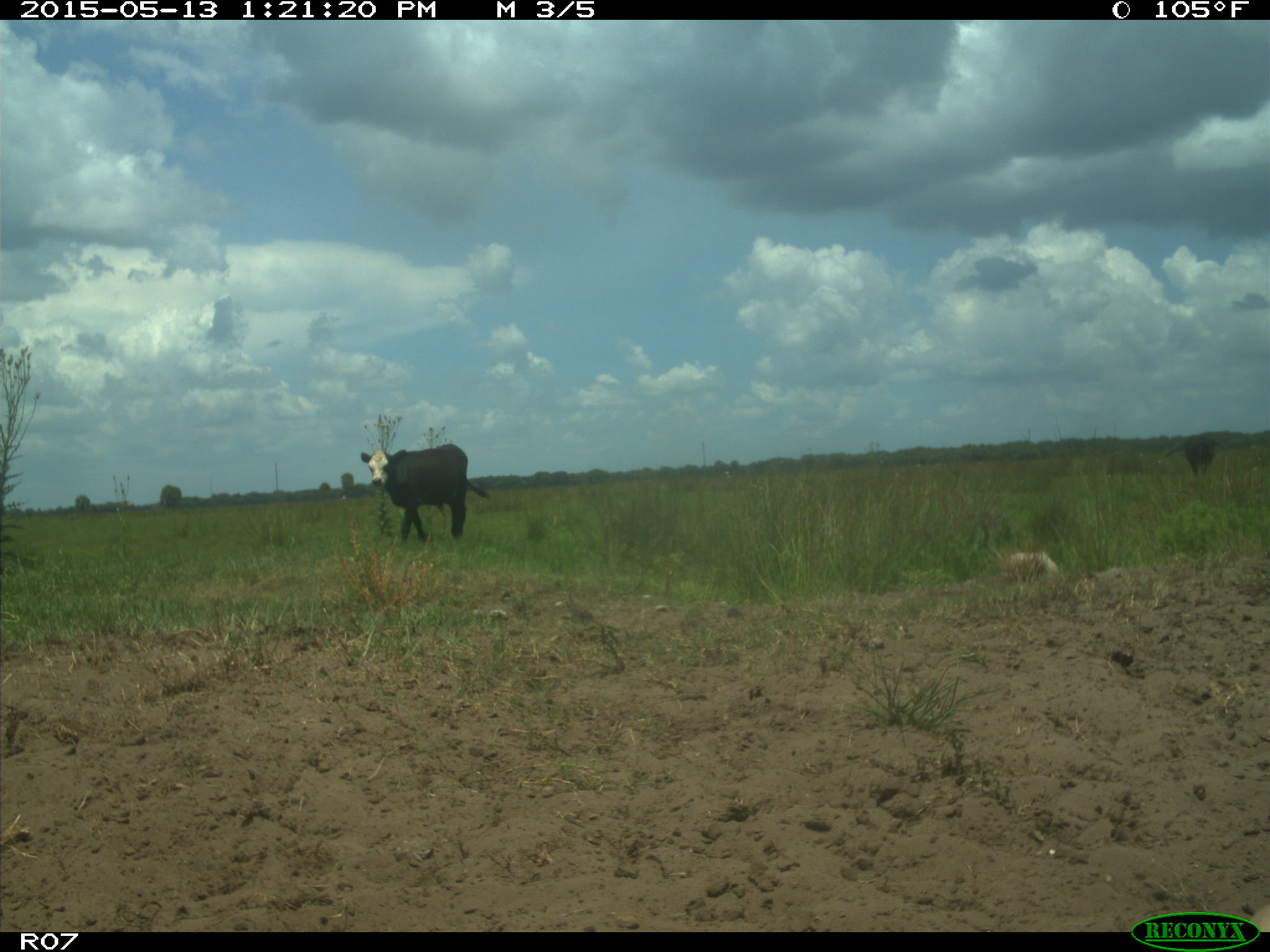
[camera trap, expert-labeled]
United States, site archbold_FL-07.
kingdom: Animalia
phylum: Chordata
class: Mammalia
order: Artiodactyla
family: Bovidae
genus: Bos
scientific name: Bos taurus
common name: domestic cow